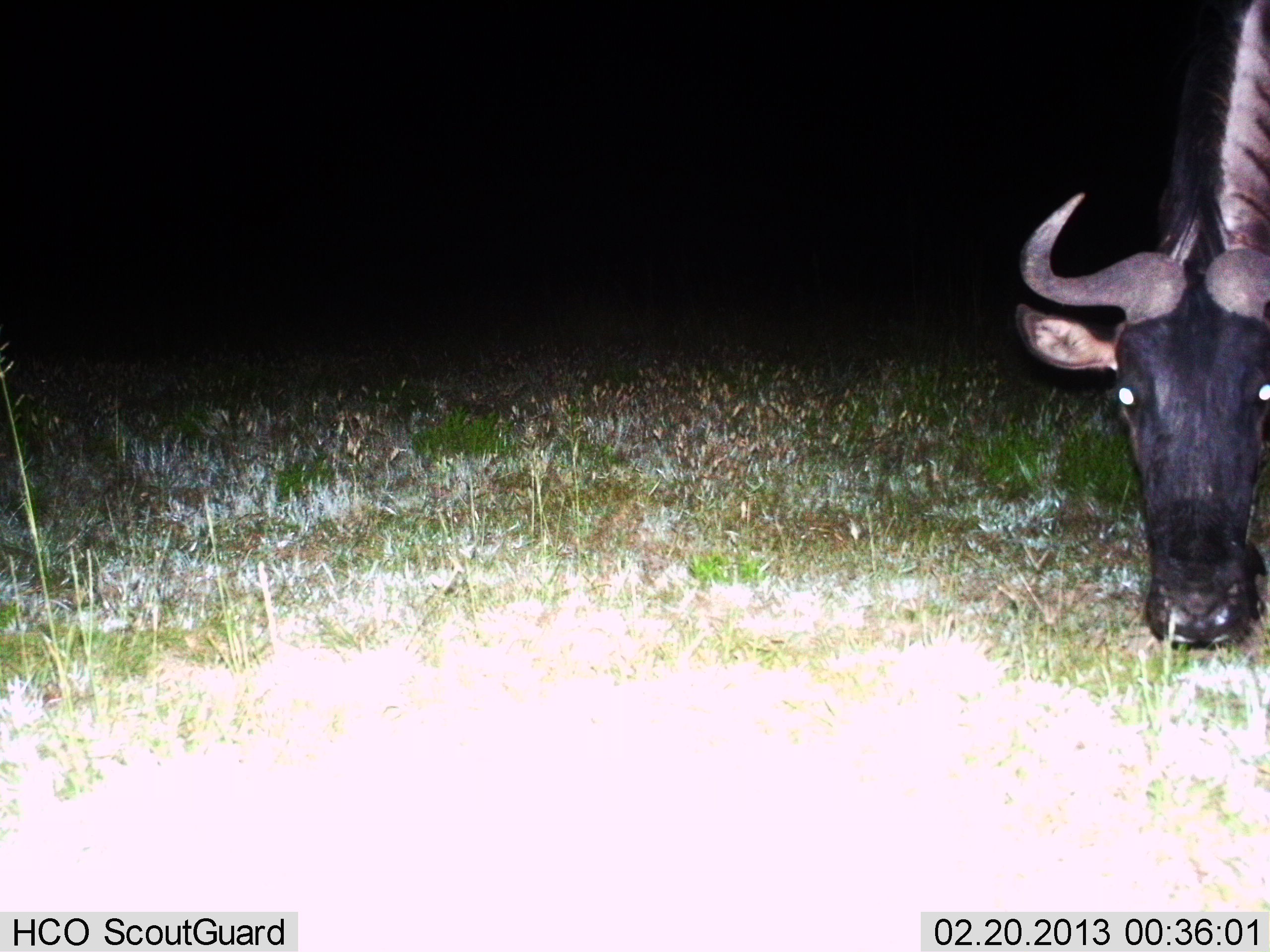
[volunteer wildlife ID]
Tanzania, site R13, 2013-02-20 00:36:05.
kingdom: Animalia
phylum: Chordata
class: Mammalia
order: Artiodactyla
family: Bovidae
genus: Connochaetes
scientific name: Connochaetes taurinus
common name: blue wildebeest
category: wildebeest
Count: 1.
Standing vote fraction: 42%.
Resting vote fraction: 0%.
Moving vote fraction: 4%.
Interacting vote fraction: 0%.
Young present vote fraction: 0%.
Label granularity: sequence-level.